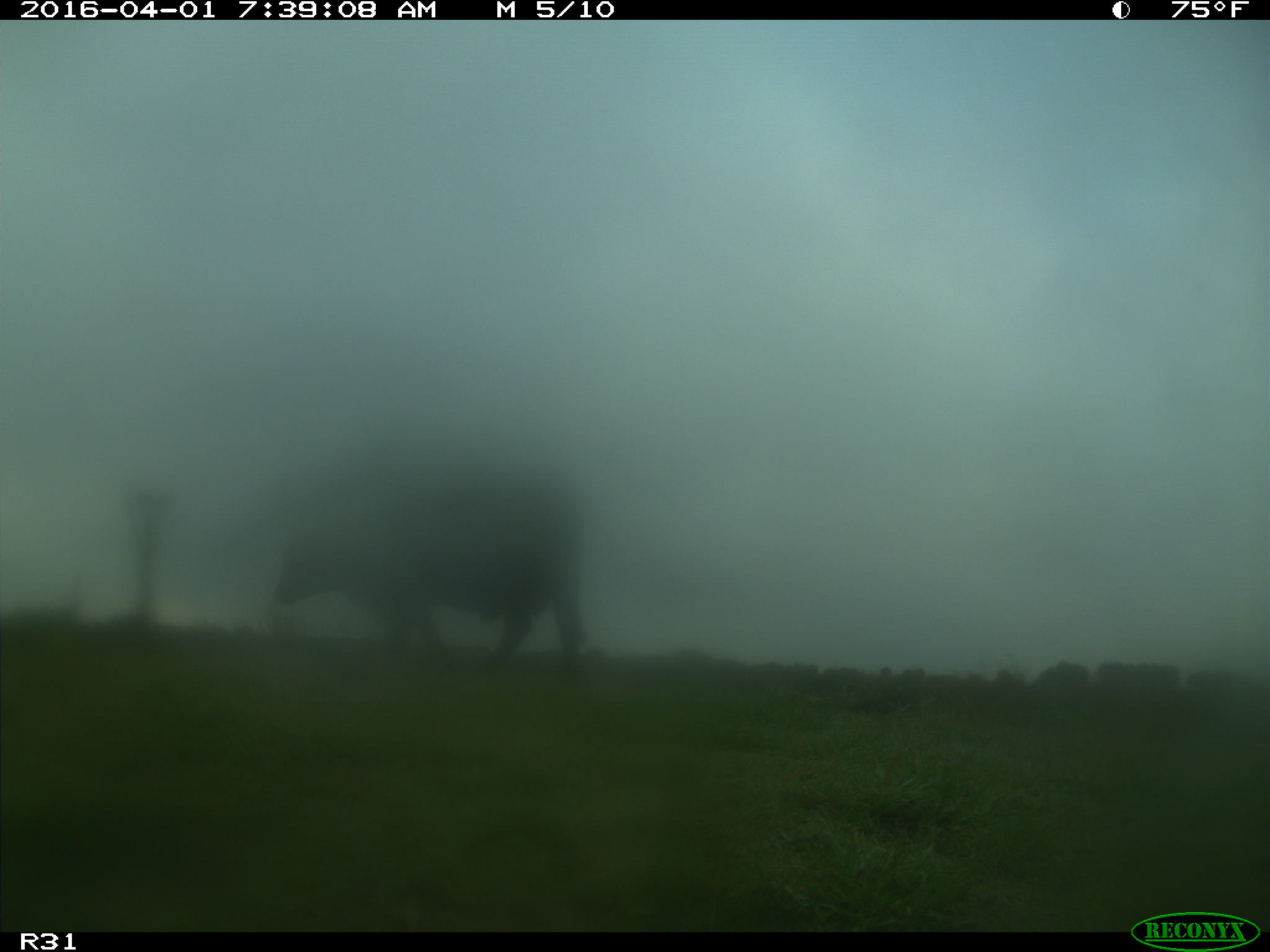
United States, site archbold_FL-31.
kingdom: Animalia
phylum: Chordata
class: Mammalia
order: Artiodactyla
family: Bovidae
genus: Bos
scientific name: Bos taurus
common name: domestic cow